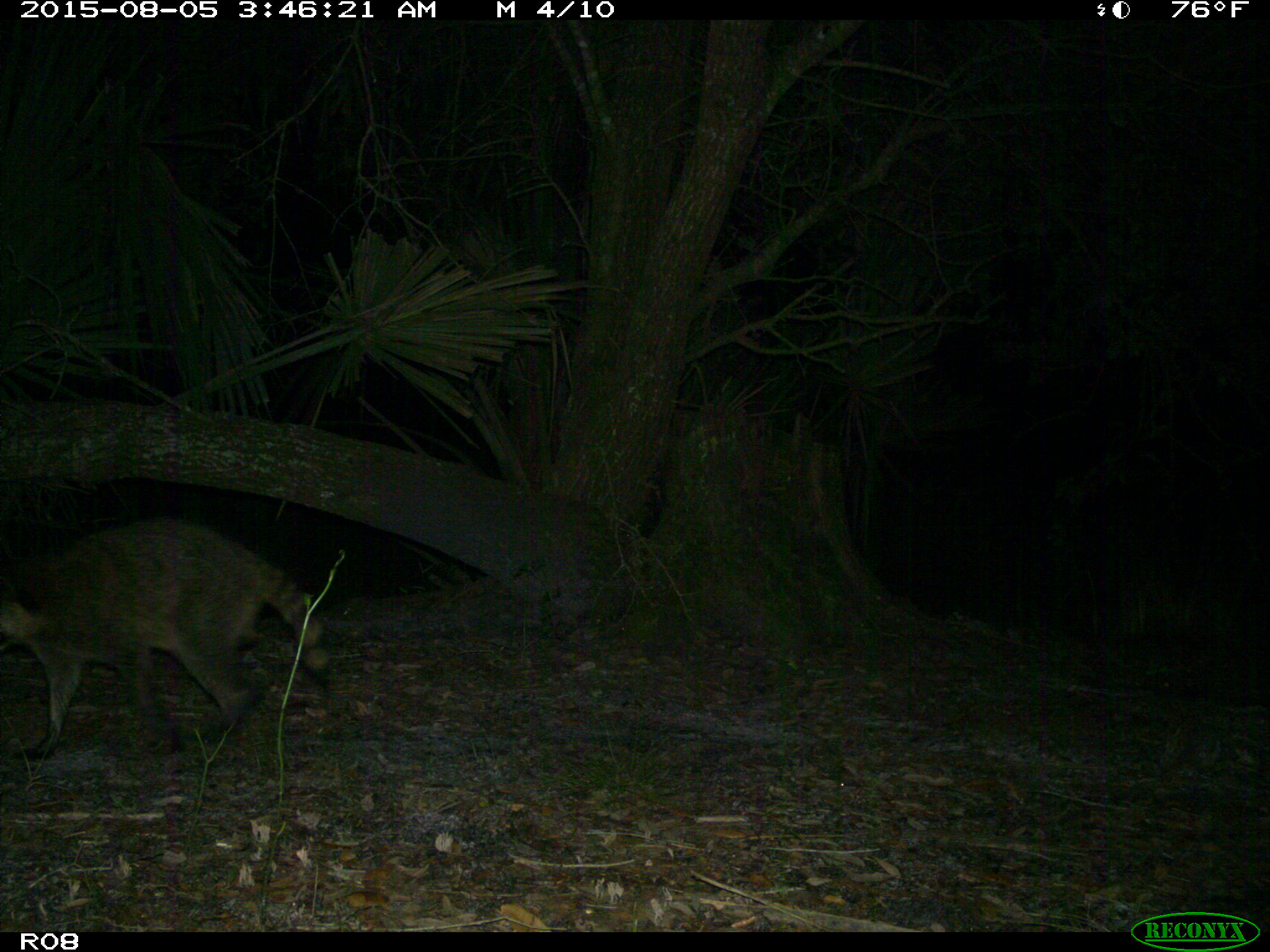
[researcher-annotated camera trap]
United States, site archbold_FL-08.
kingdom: Animalia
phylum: Chordata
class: Mammalia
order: Carnivora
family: Procyonidae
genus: Procyon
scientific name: Procyon lotor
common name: common raccoon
Procyon lotor (common raccoon).